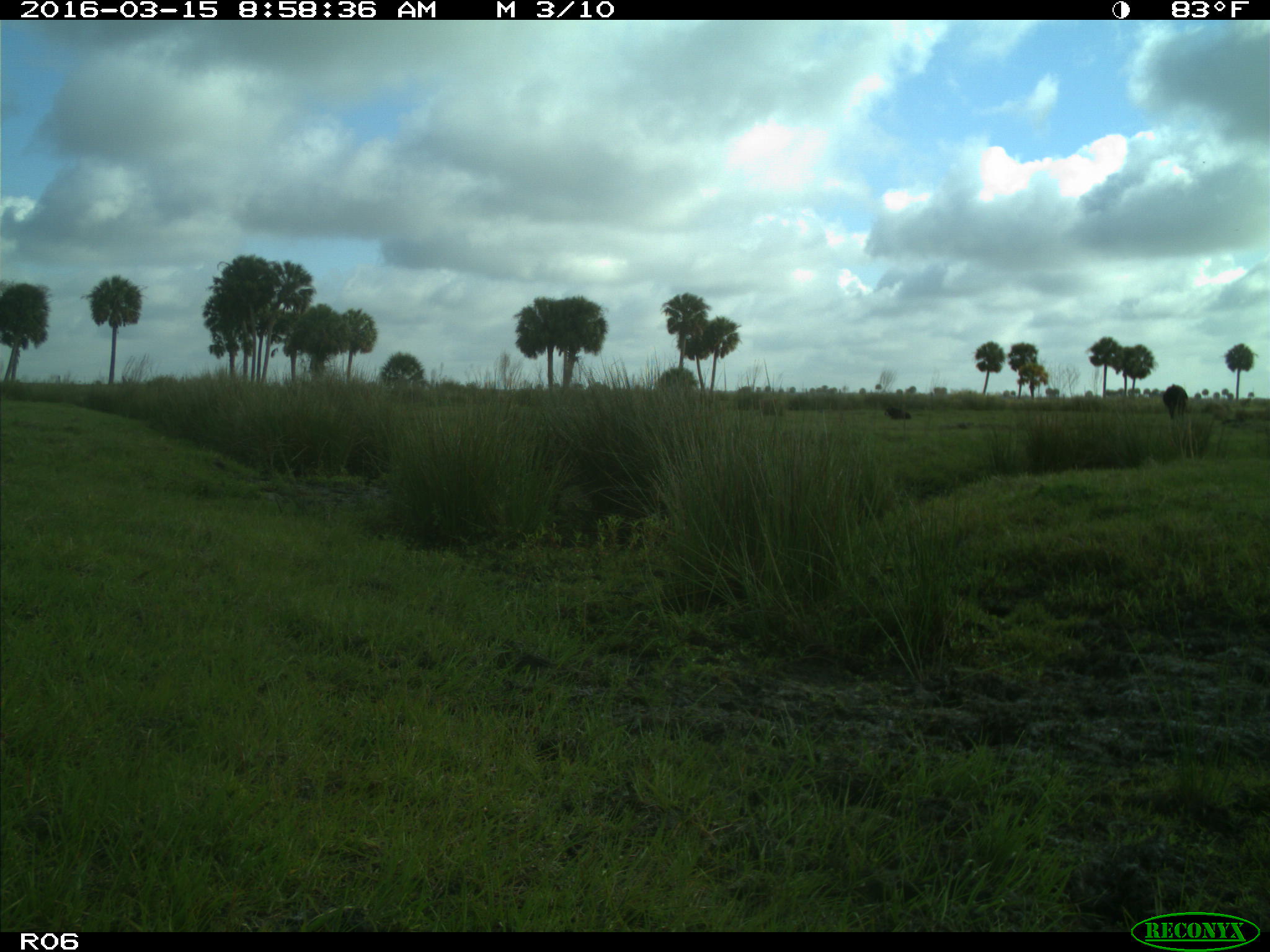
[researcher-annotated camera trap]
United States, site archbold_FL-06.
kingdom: Animalia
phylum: Chordata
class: Mammalia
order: Artiodactyla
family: Bovidae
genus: Bos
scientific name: Bos taurus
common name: domestic cow